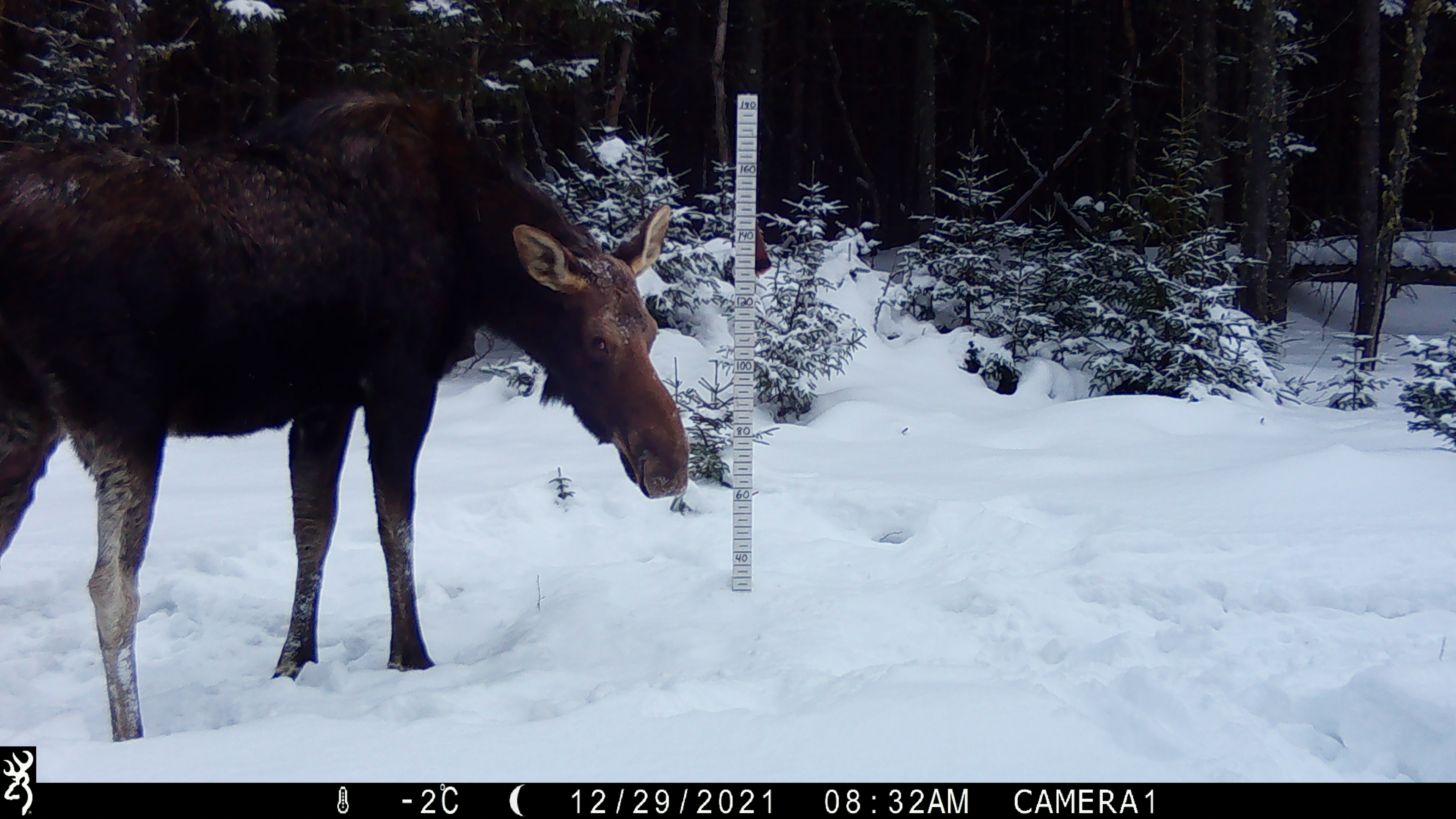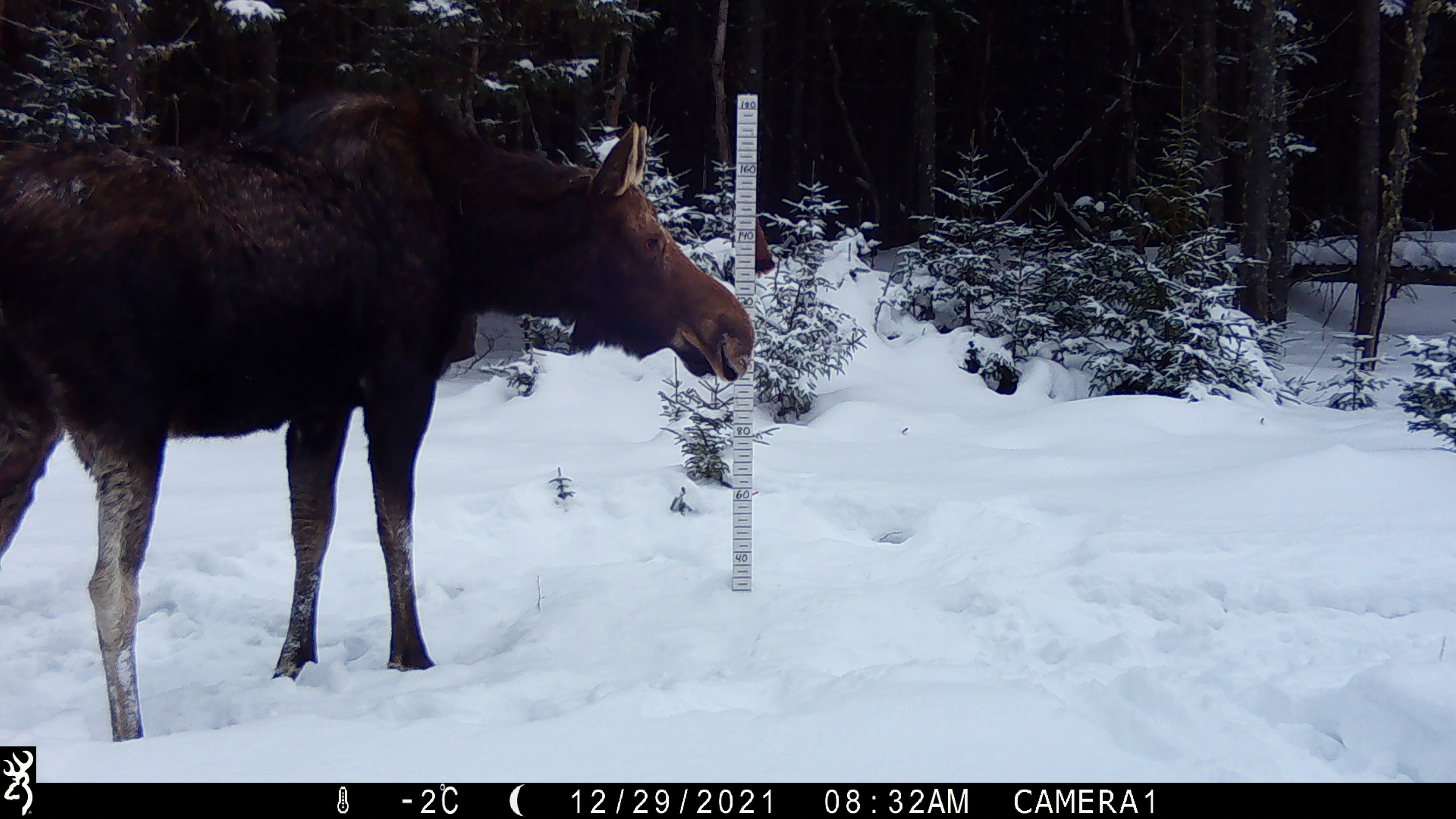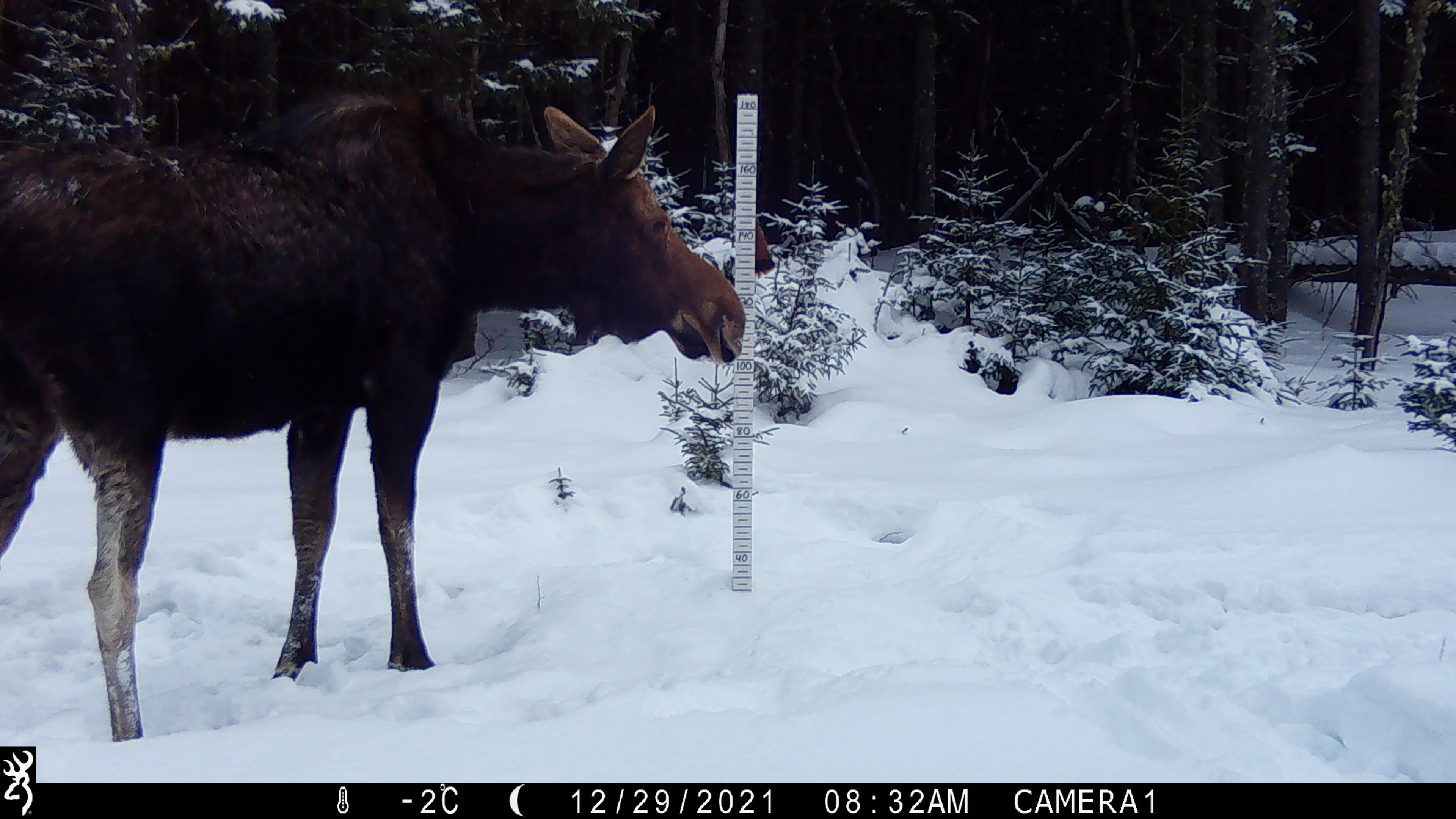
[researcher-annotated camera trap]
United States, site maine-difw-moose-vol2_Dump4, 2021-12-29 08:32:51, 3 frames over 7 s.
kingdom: Animalia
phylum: Chordata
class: Mammalia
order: Artiodactyla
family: Cervidae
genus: Alces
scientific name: Alces alces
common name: moose